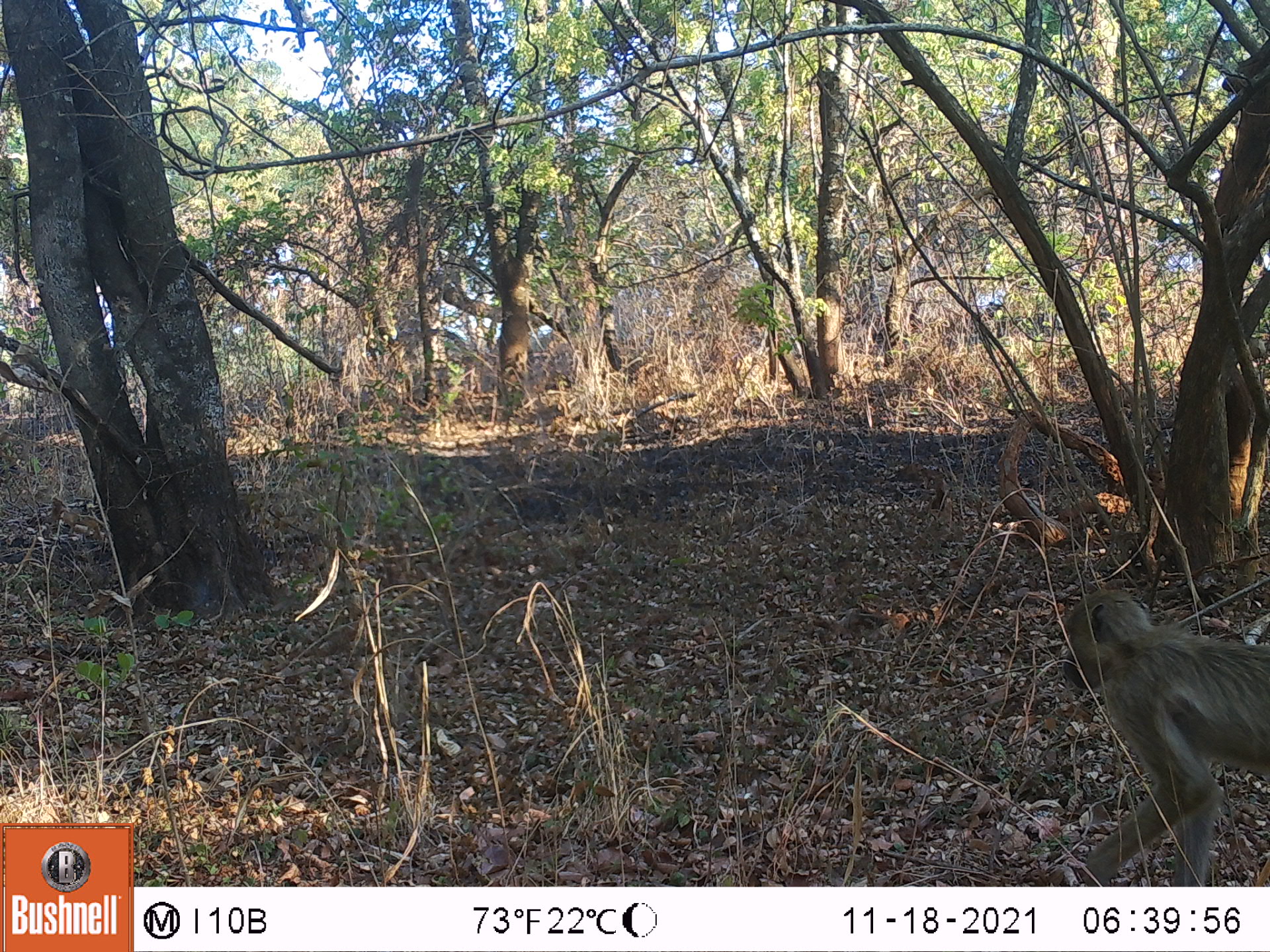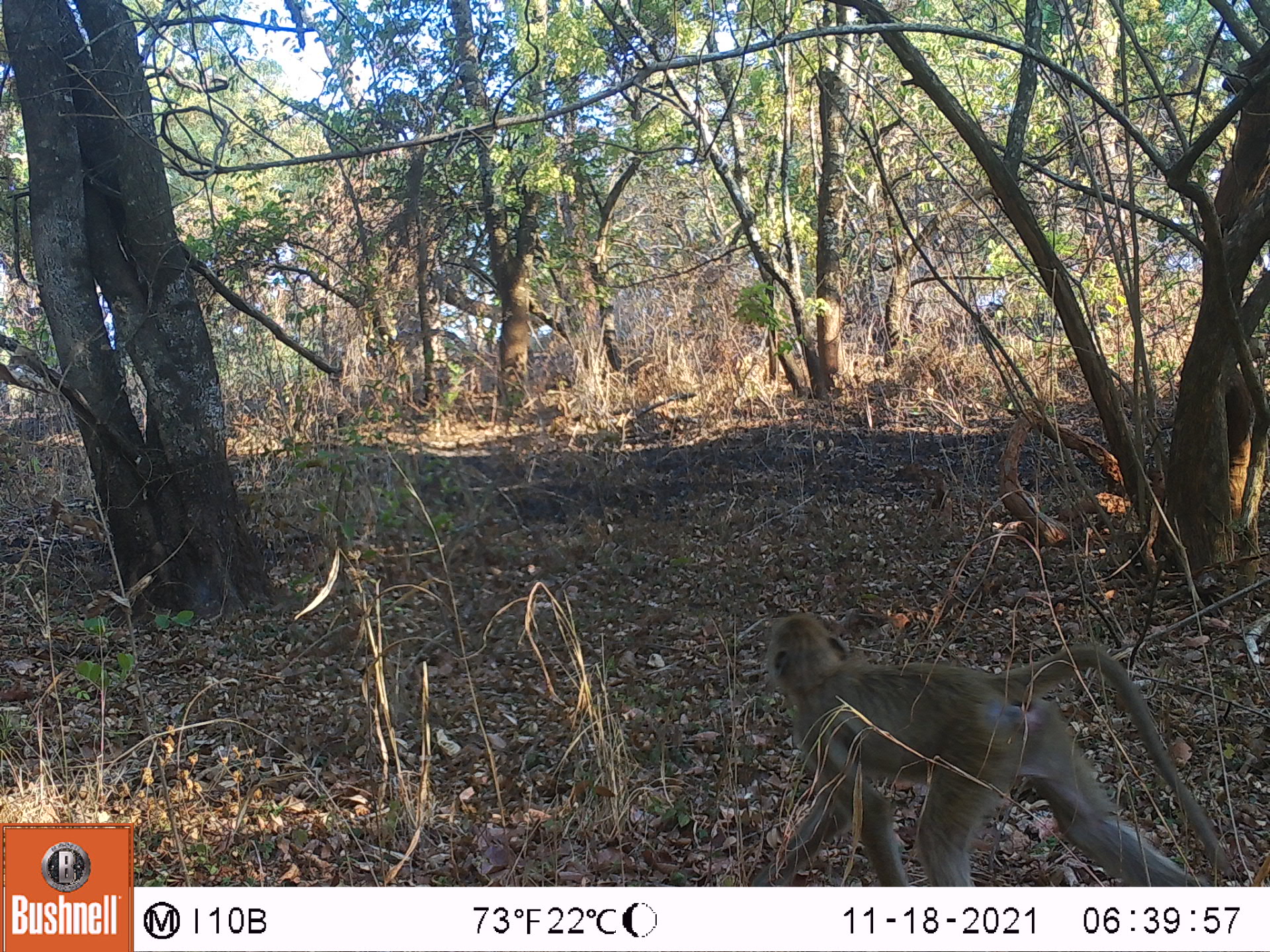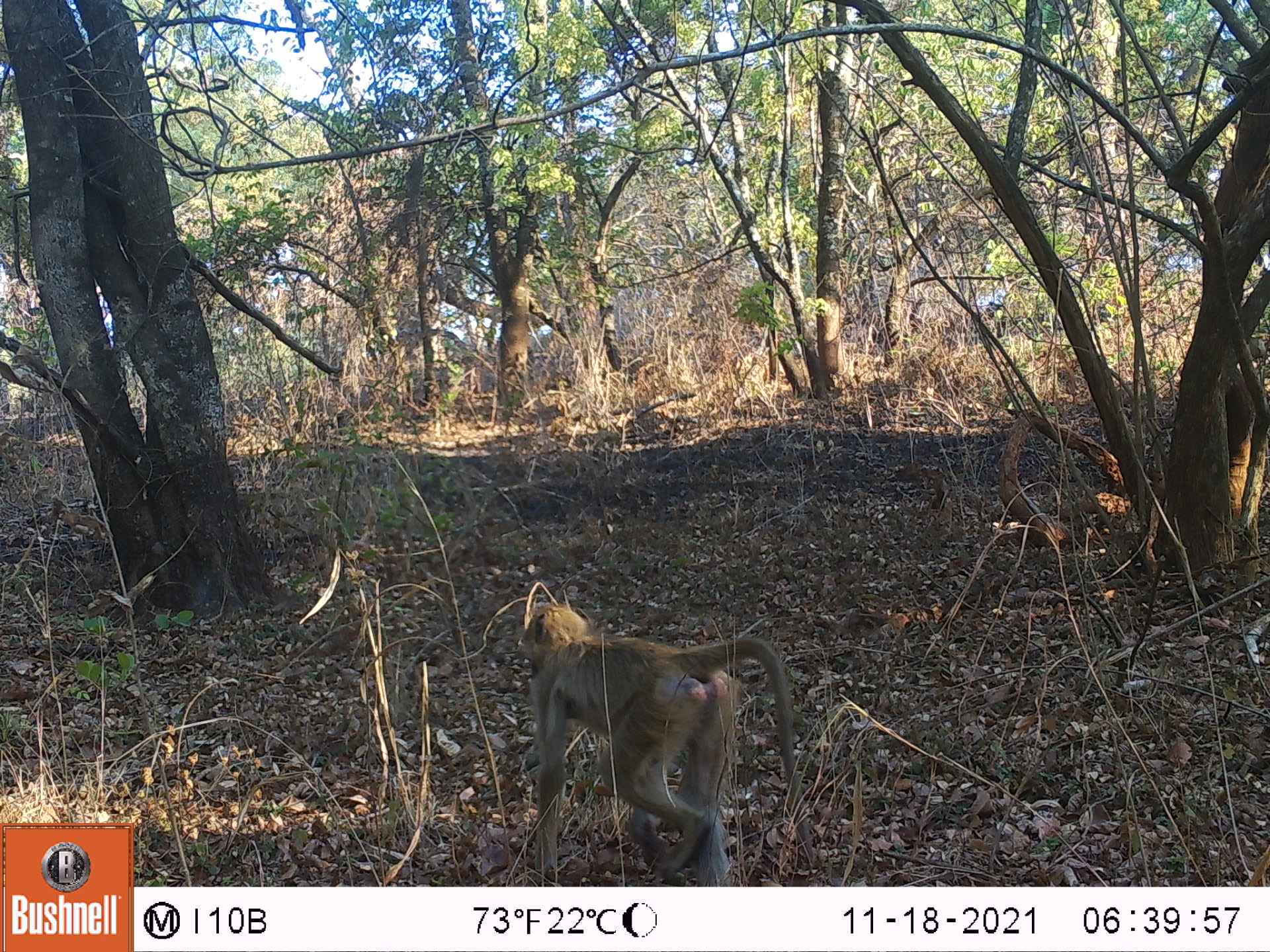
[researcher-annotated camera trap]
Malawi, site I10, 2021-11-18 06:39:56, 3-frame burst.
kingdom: Animalia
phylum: Chordata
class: Mammalia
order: Primates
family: Cercopithecidae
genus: Papio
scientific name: Papio cynocephalus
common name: yellow baboon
Yellow baboon (Papio cynocephalus), count 1.